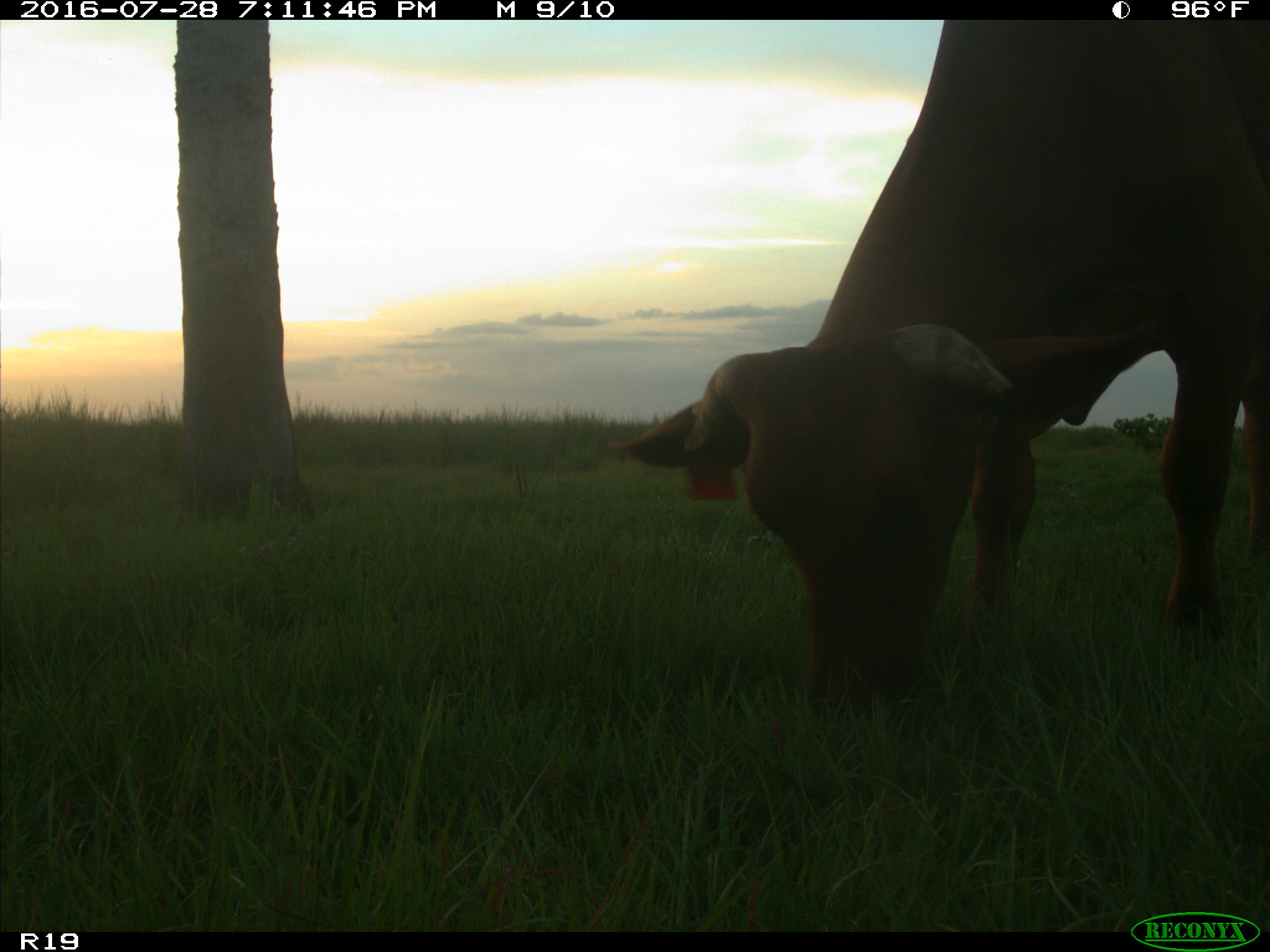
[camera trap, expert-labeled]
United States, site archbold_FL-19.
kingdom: Animalia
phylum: Chordata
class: Mammalia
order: Artiodactyla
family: Bovidae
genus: Bos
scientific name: Bos taurus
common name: domestic cow